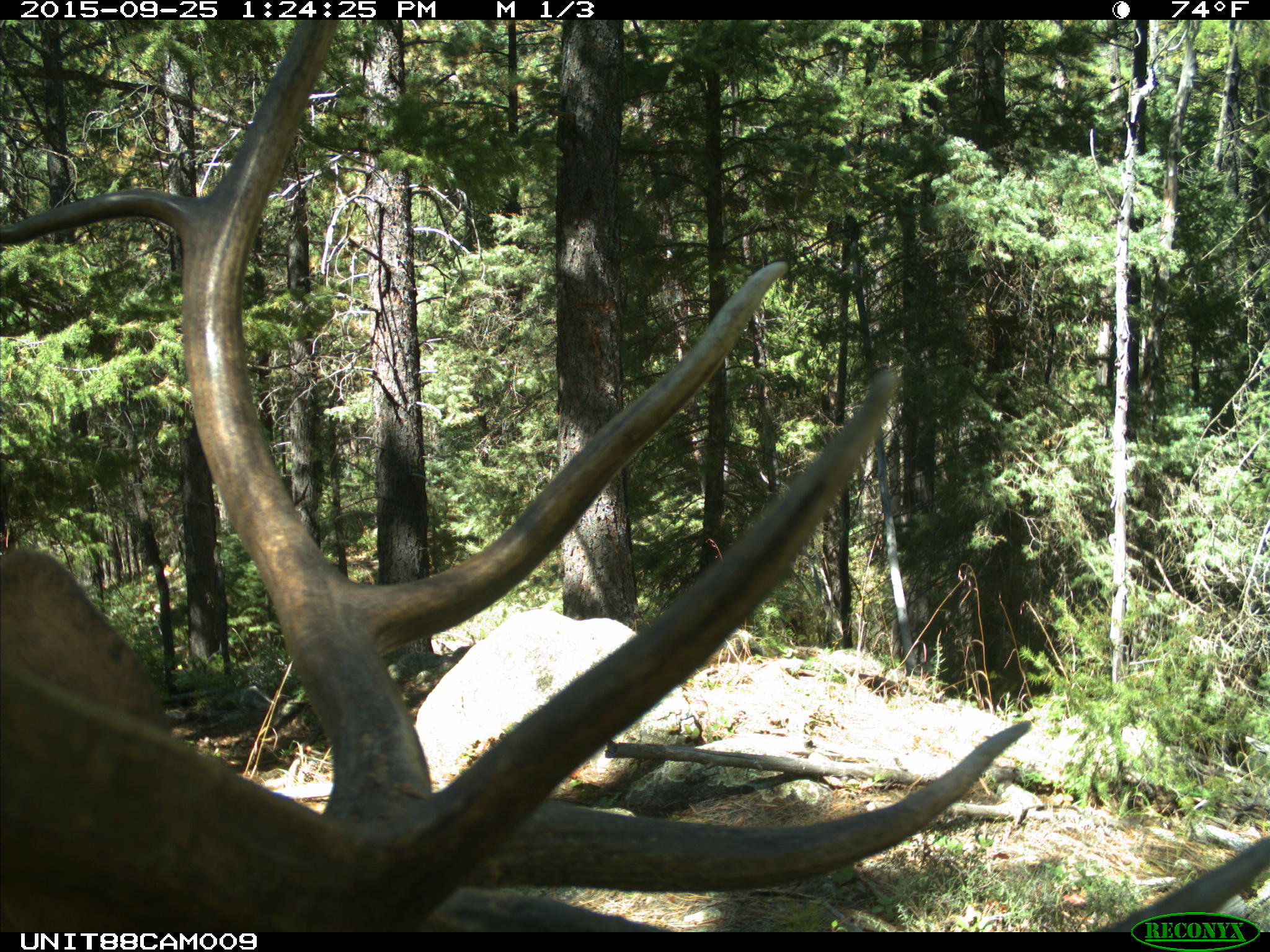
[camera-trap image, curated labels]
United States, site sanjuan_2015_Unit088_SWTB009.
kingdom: Animalia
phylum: Chordata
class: Mammalia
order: Artiodactyla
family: Cervidae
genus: Cervus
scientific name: Cervus elaphus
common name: red deer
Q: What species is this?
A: Cervus elaphus (red deer).